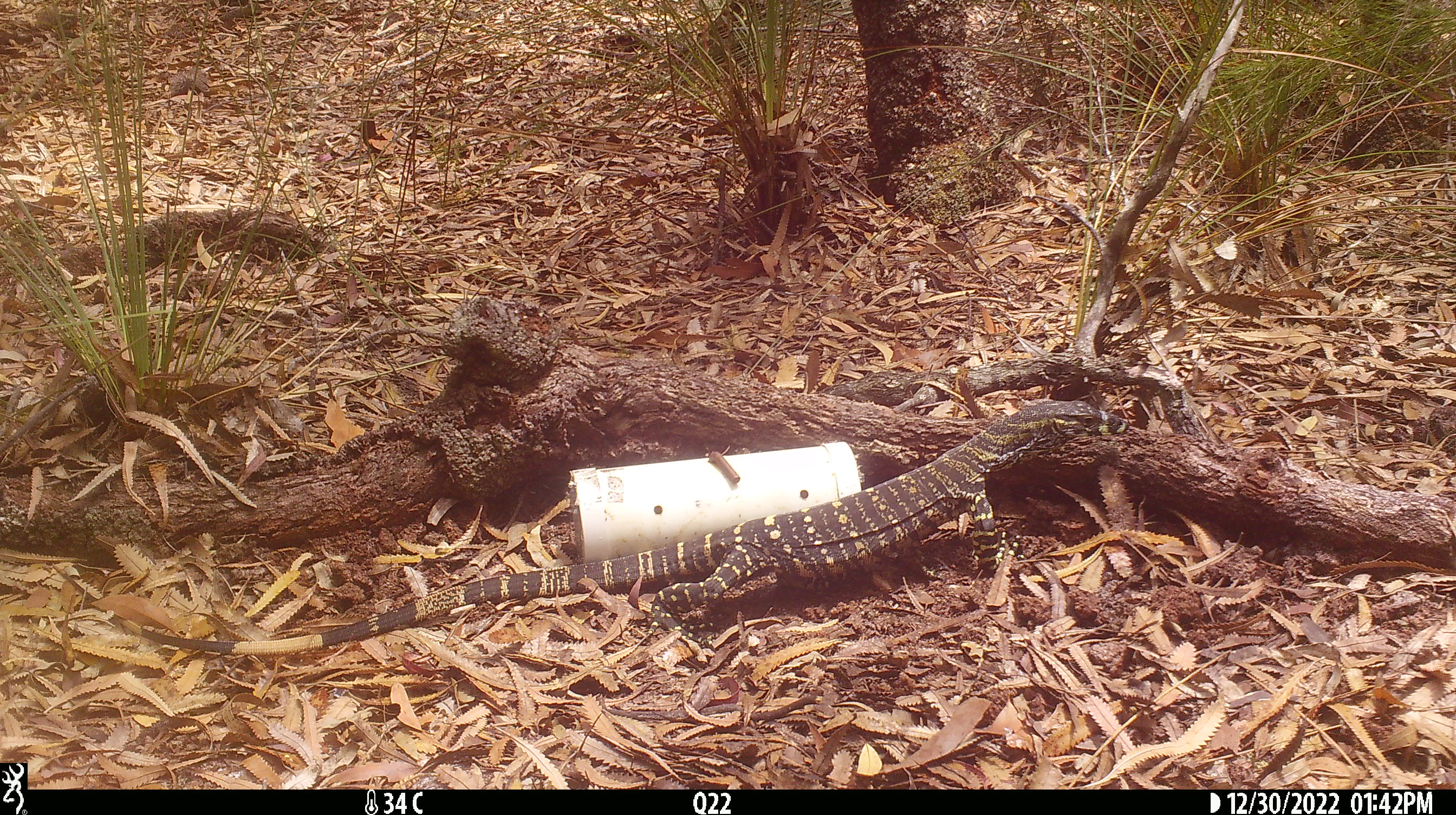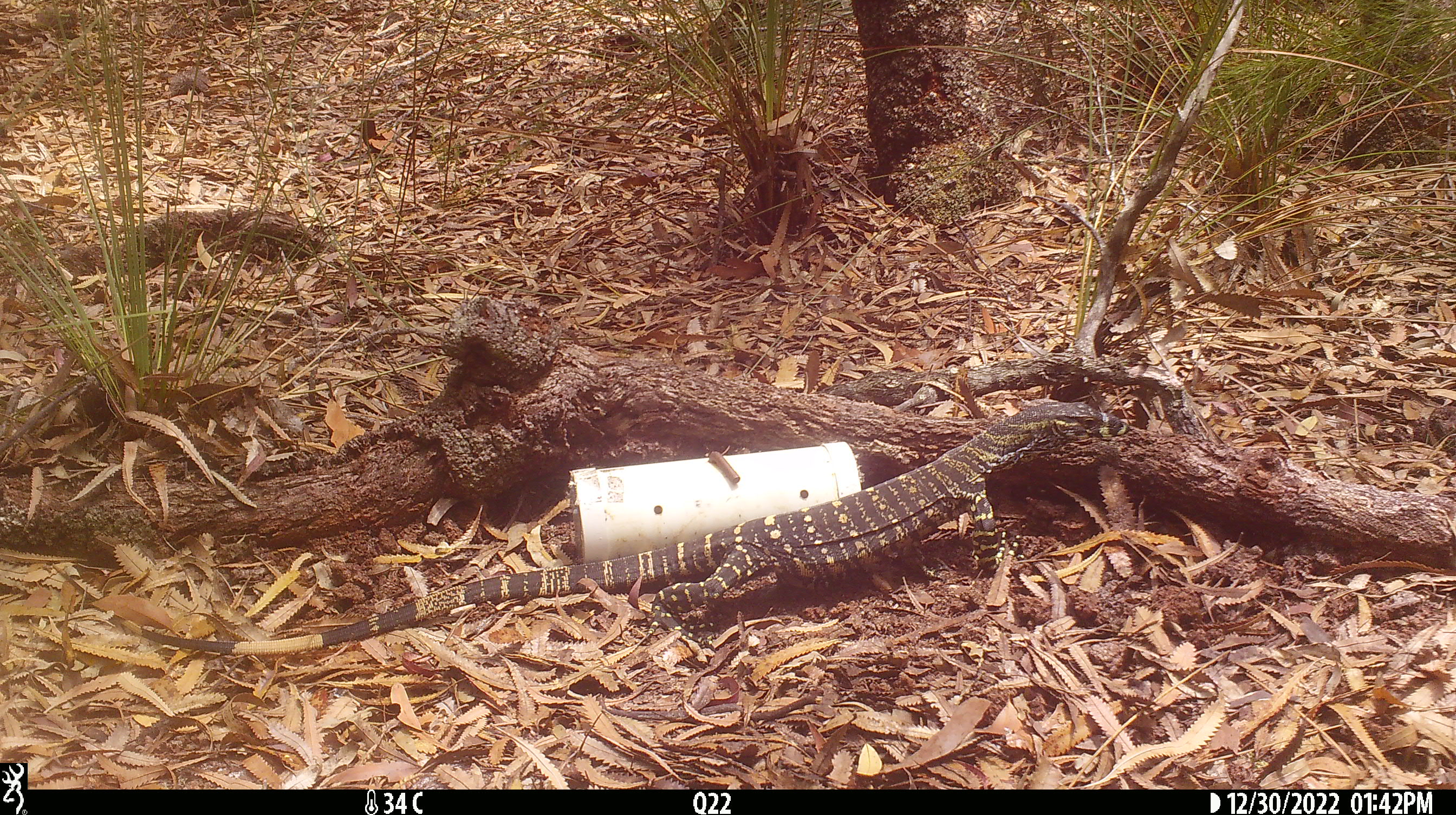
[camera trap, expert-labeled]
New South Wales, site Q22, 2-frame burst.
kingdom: Animalia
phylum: Chordata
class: Reptilia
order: Squamata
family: Varanidae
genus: Varanus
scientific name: Varanus varius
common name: lace monitor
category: goanna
Goanna (lace monitor) (Varanus varius).